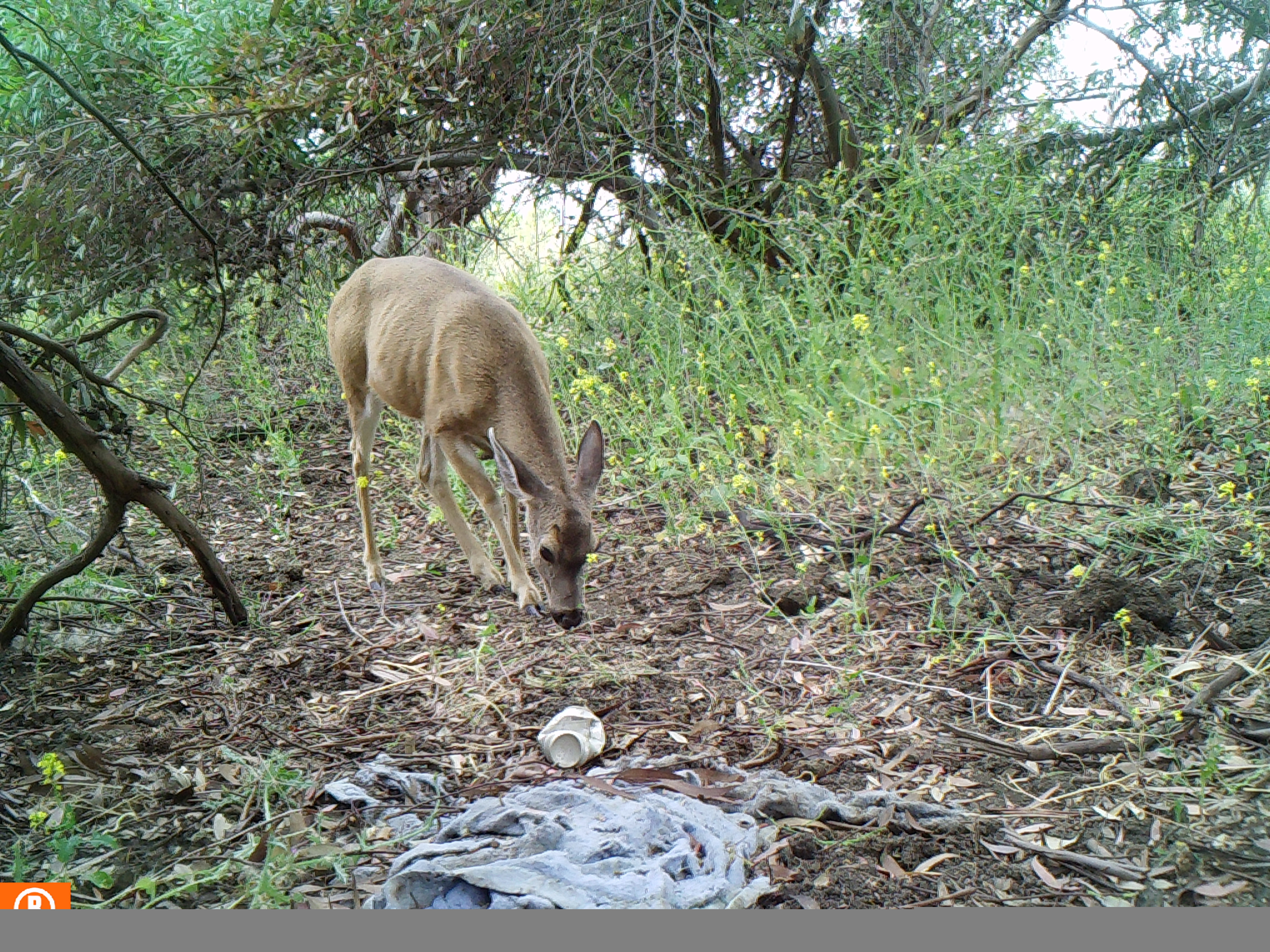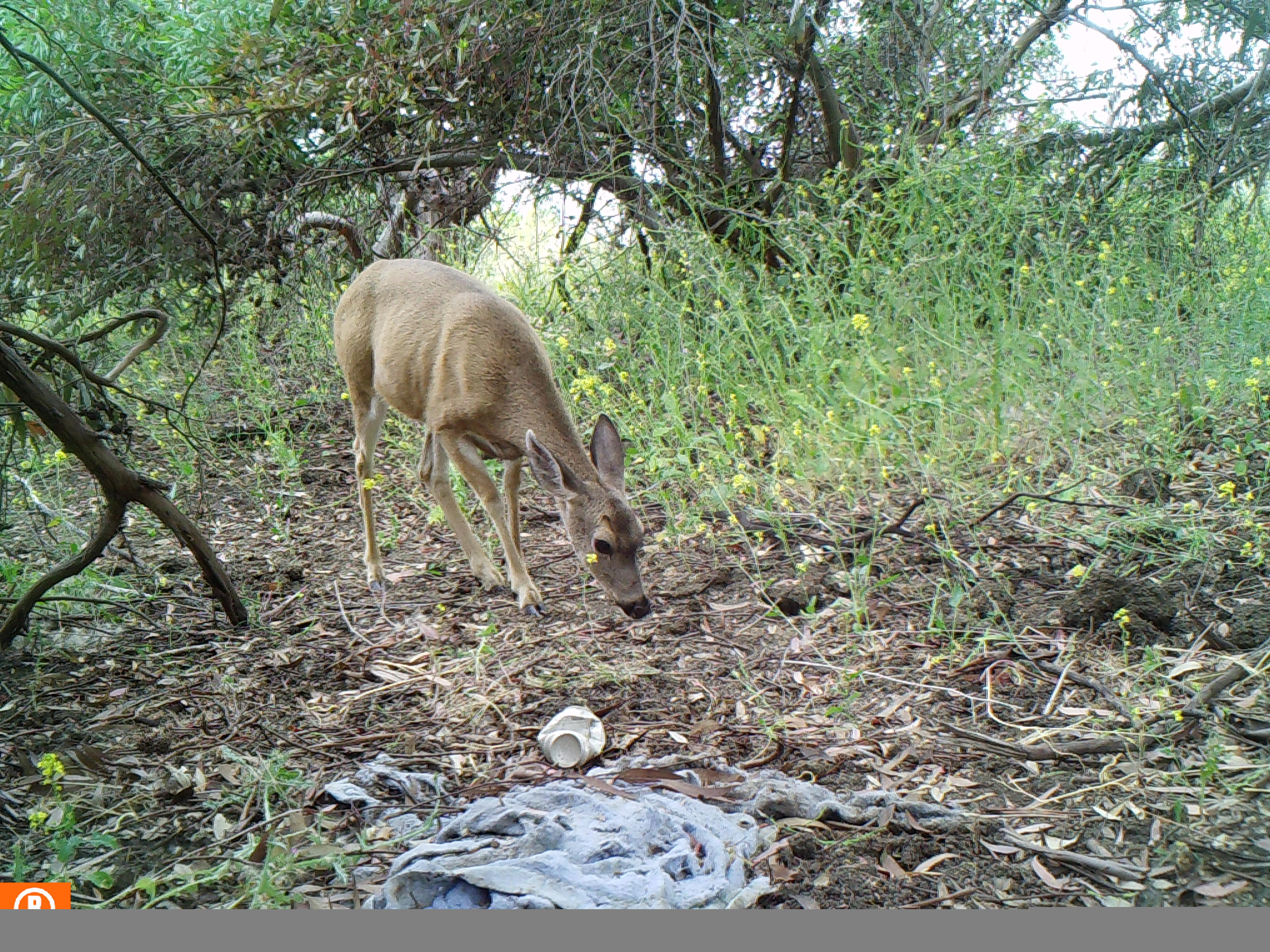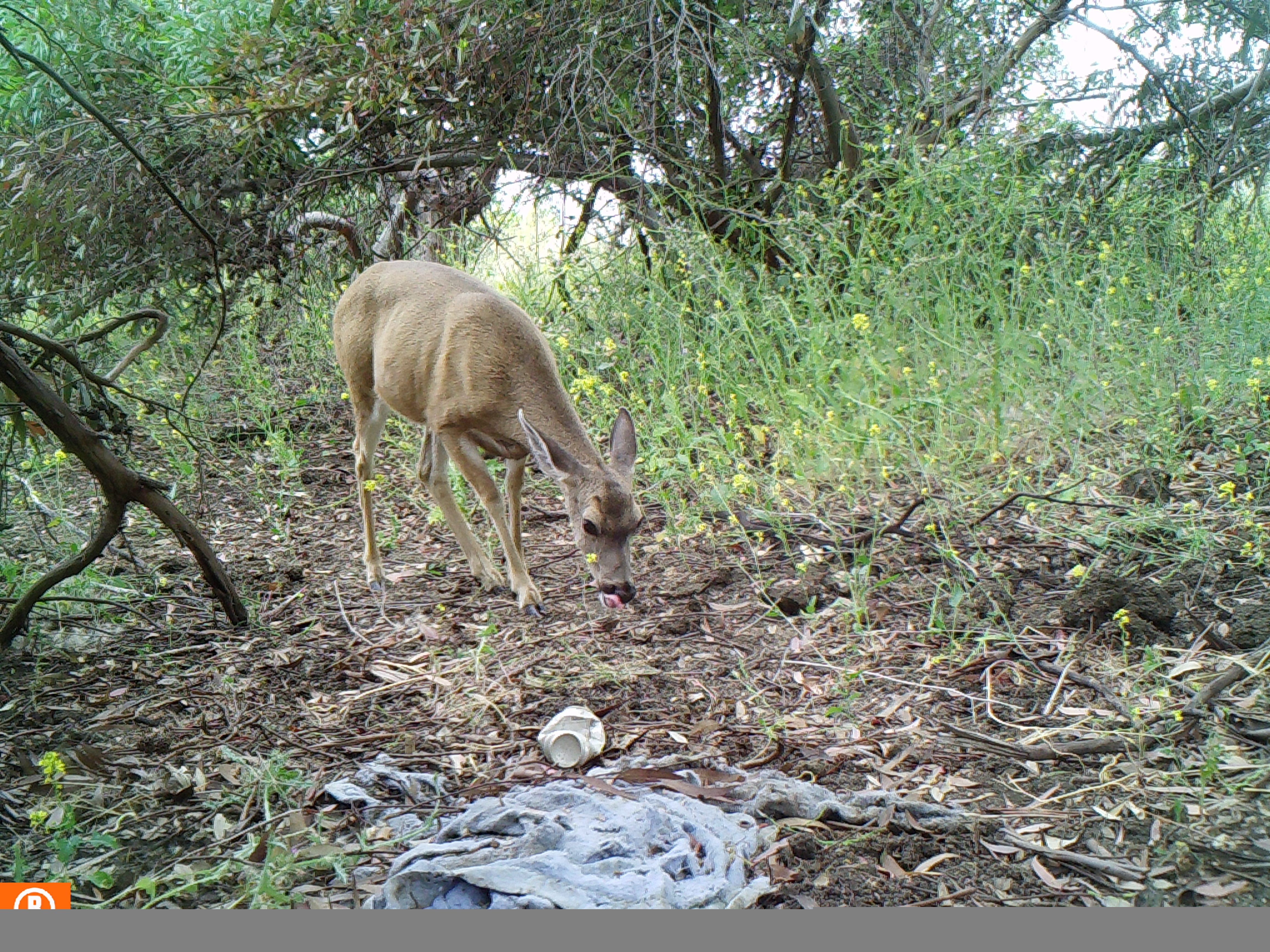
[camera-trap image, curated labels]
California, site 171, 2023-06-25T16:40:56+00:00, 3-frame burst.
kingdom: Animalia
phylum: Chordata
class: Mammalia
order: Artiodactyla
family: Cervidae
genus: Odocoileus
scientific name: Odocoileus hemionus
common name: mule deer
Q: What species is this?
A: Mule deer (Odocoileus hemionus).